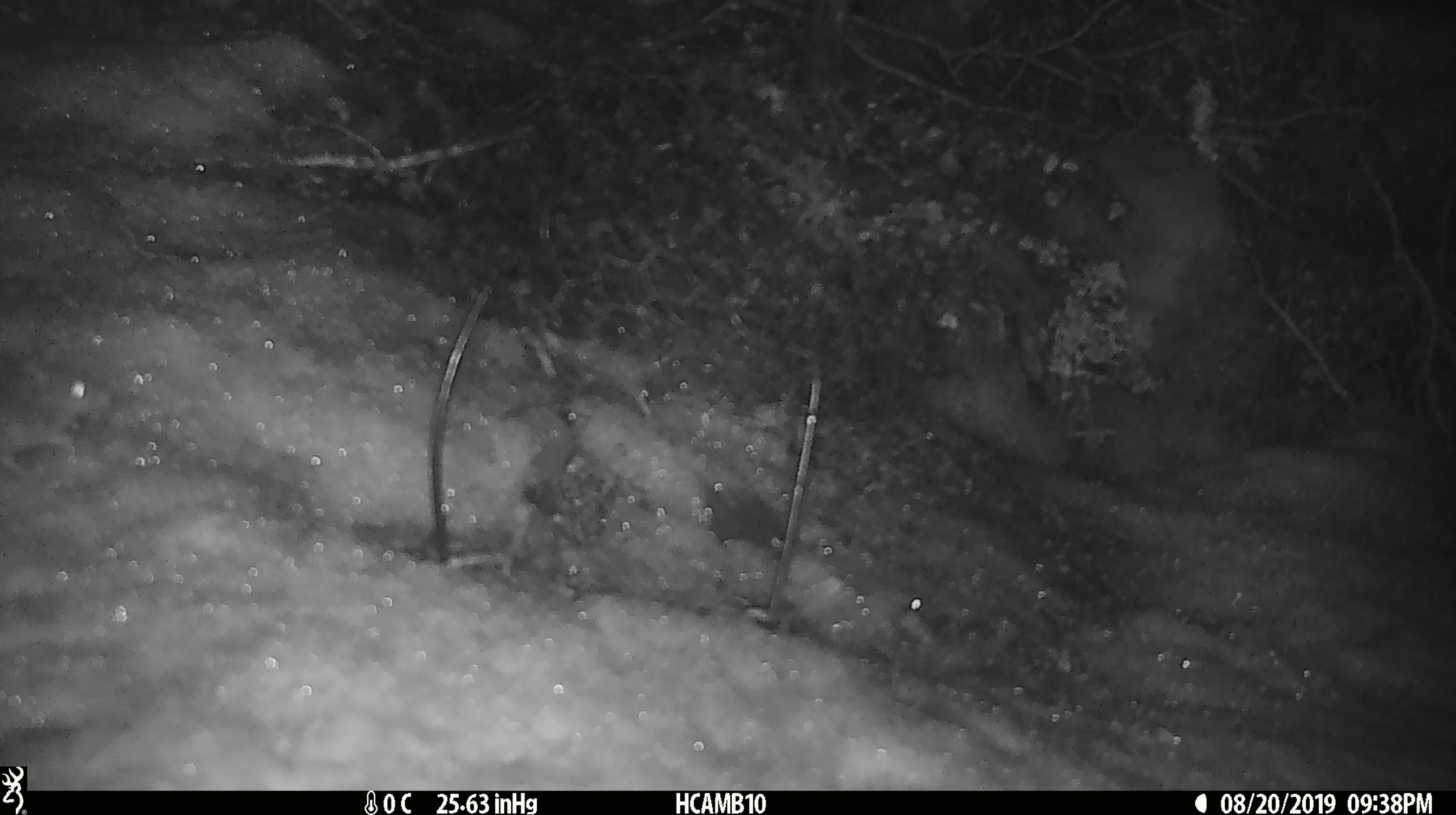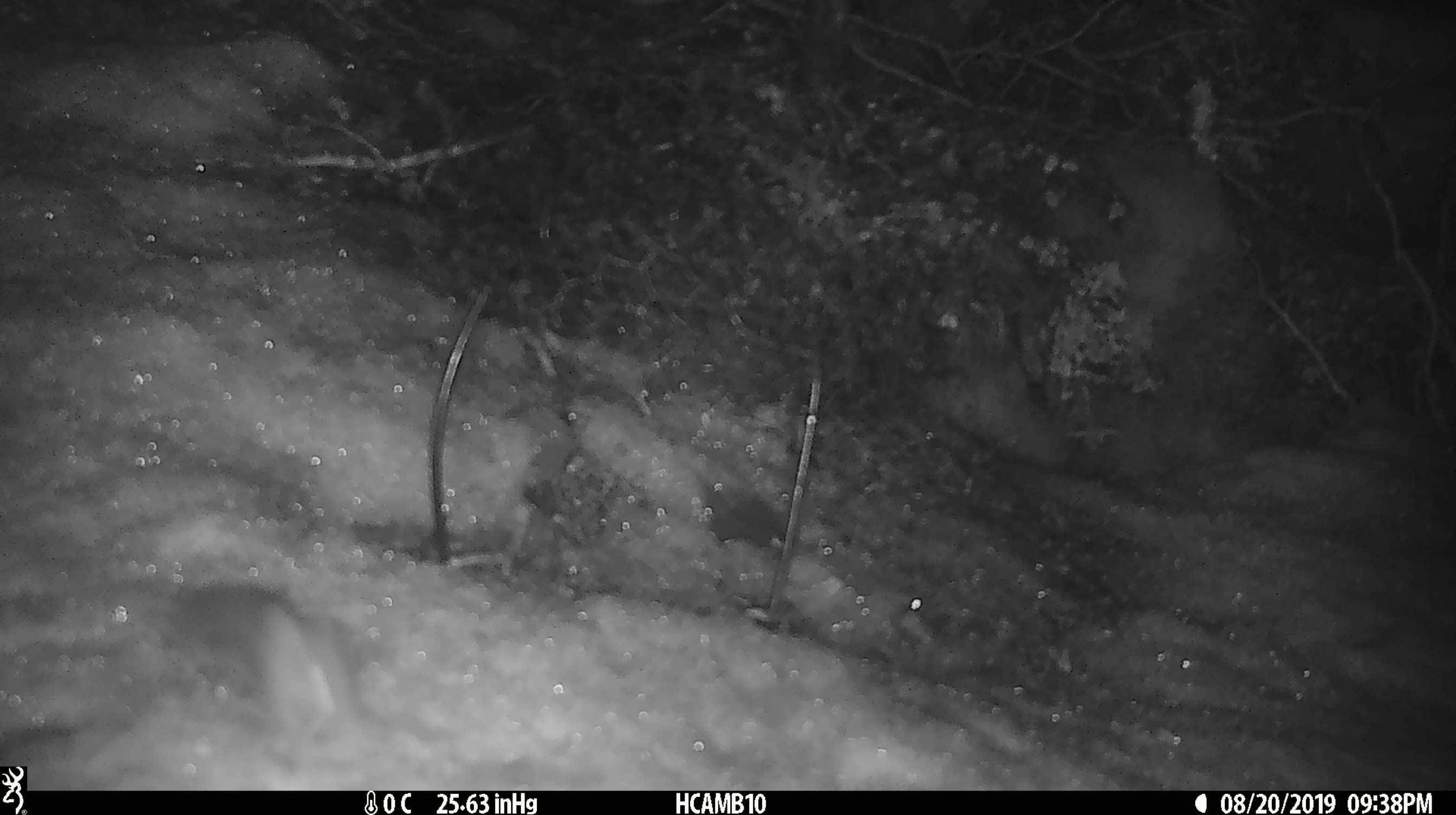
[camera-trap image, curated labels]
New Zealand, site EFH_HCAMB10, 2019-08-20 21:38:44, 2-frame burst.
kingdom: Animalia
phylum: Chordata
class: Mammalia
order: Rodentia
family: Muridae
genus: Mus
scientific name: Mus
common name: mouse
Mouse (Mus).